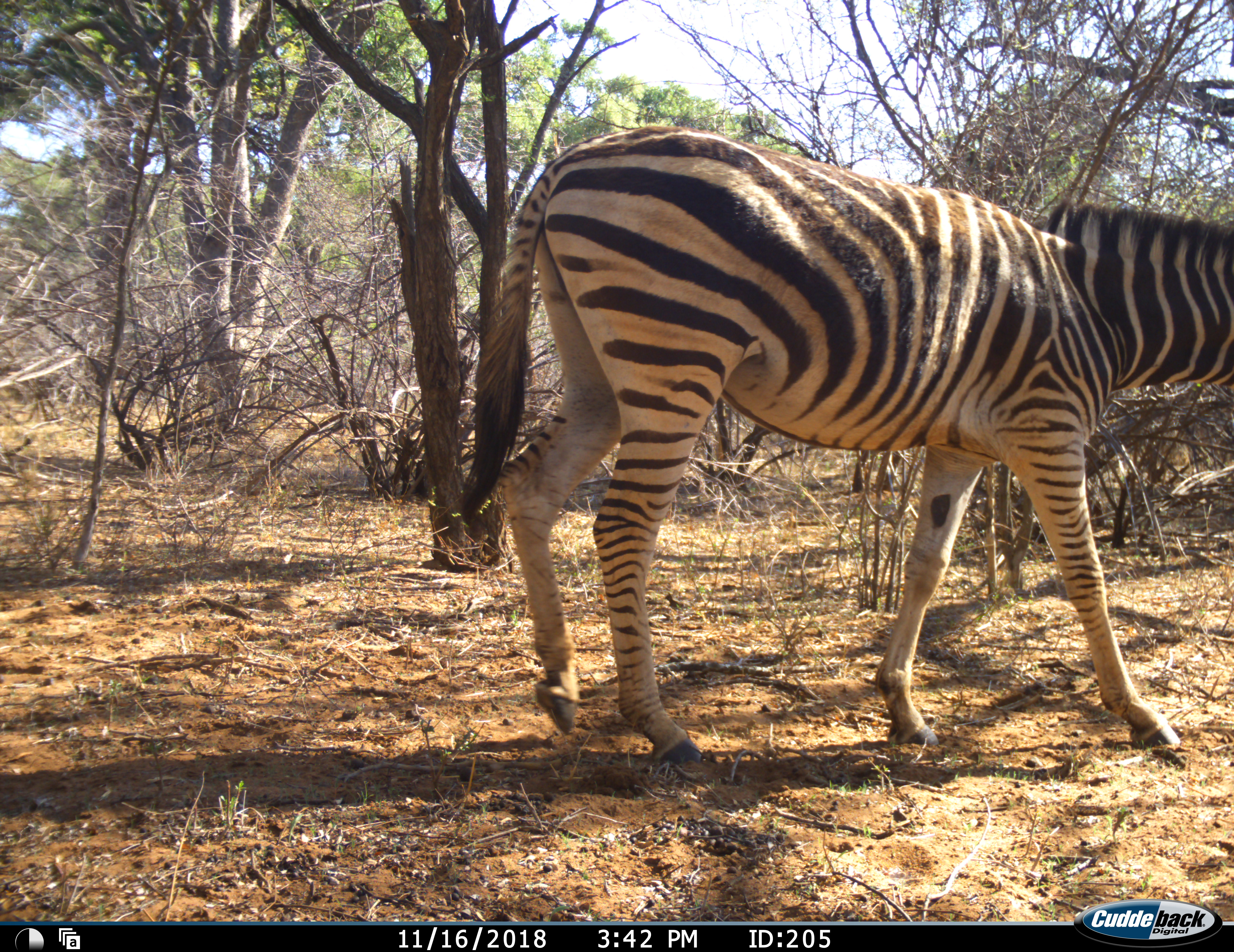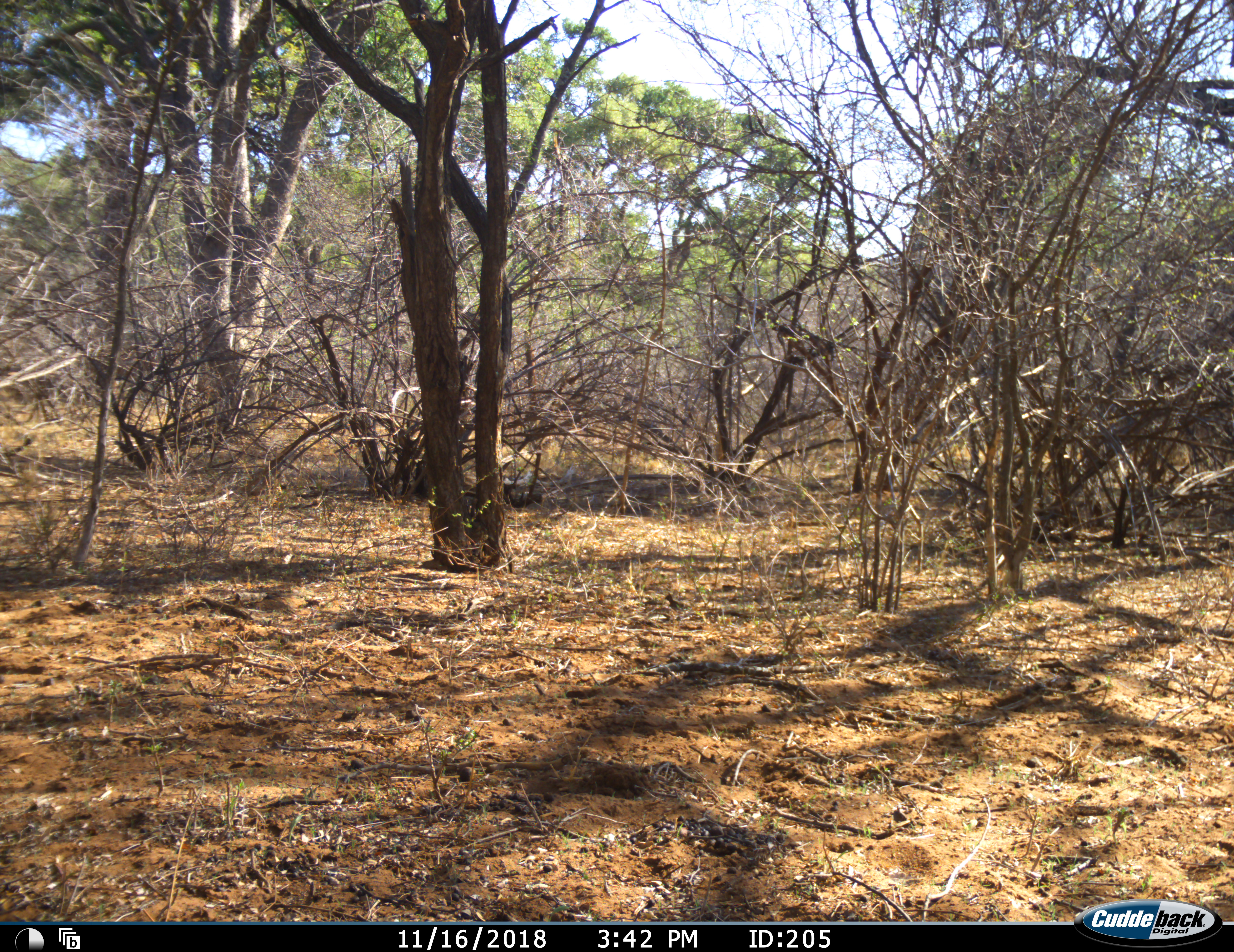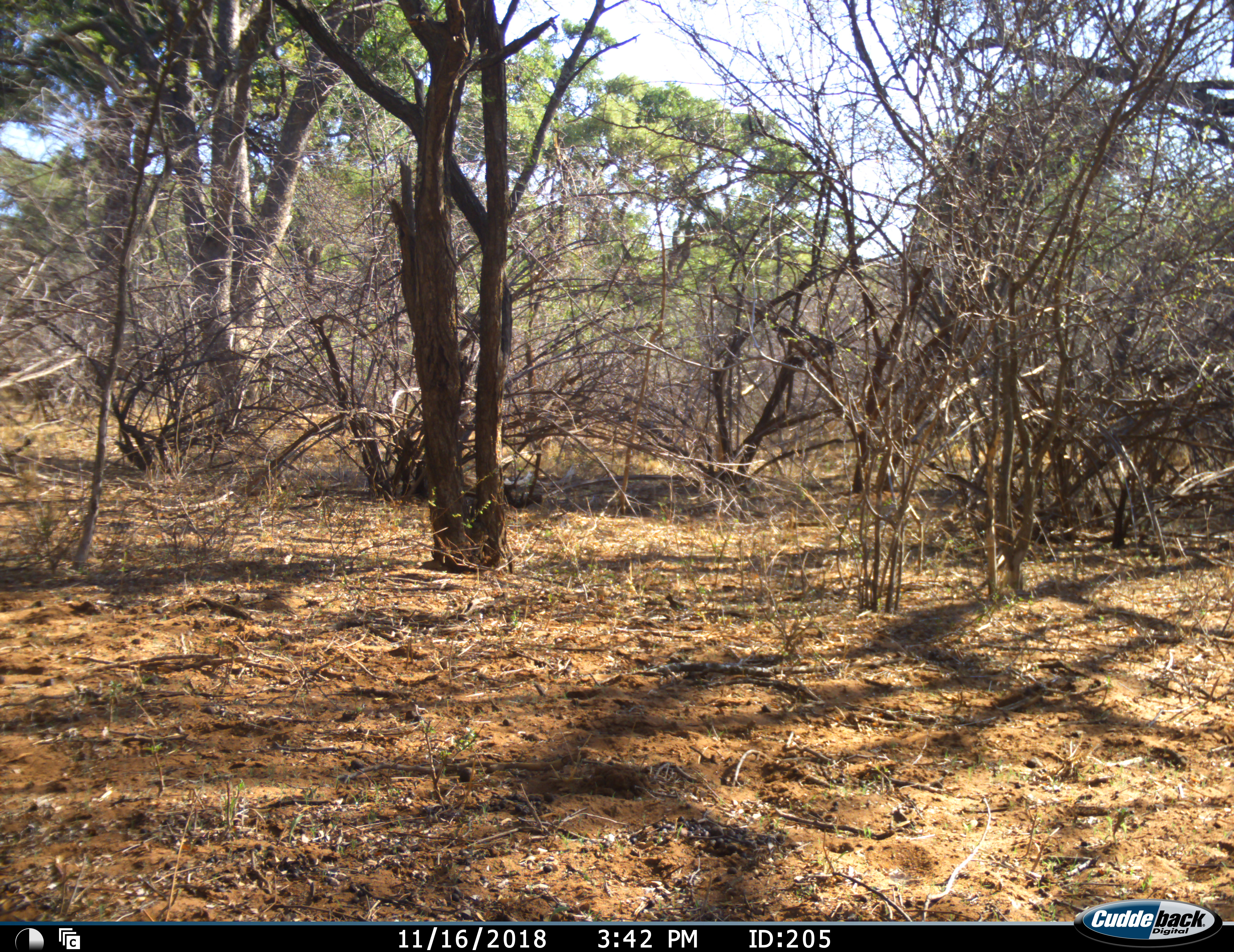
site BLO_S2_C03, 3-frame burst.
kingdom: Animalia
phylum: Chordata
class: Mammalia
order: Perissodactyla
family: Equidae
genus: Equus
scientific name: Equus quagga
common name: plains zebra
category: zebraplains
Zebraplains (plains zebra) (Equus quagga), count 1. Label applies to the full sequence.